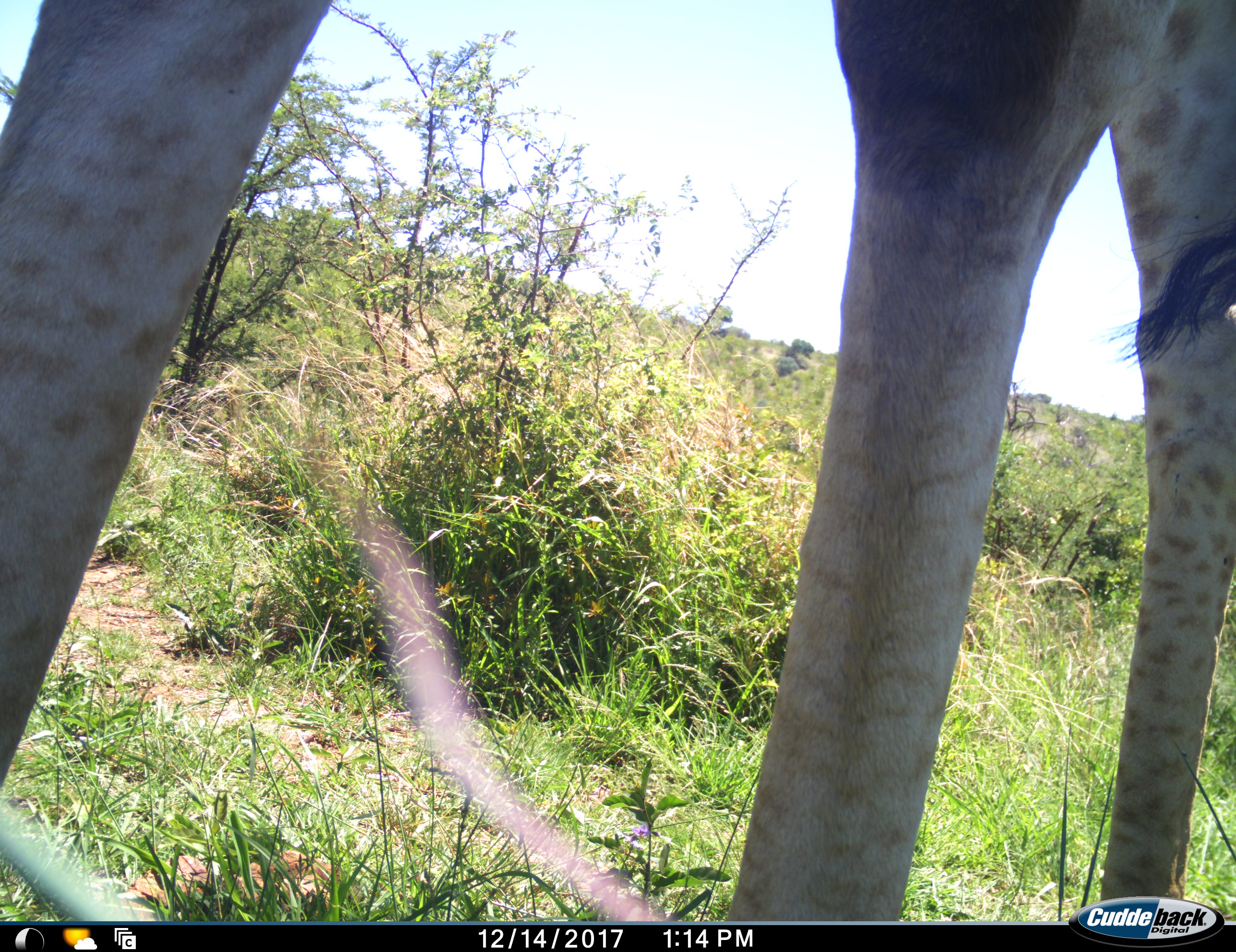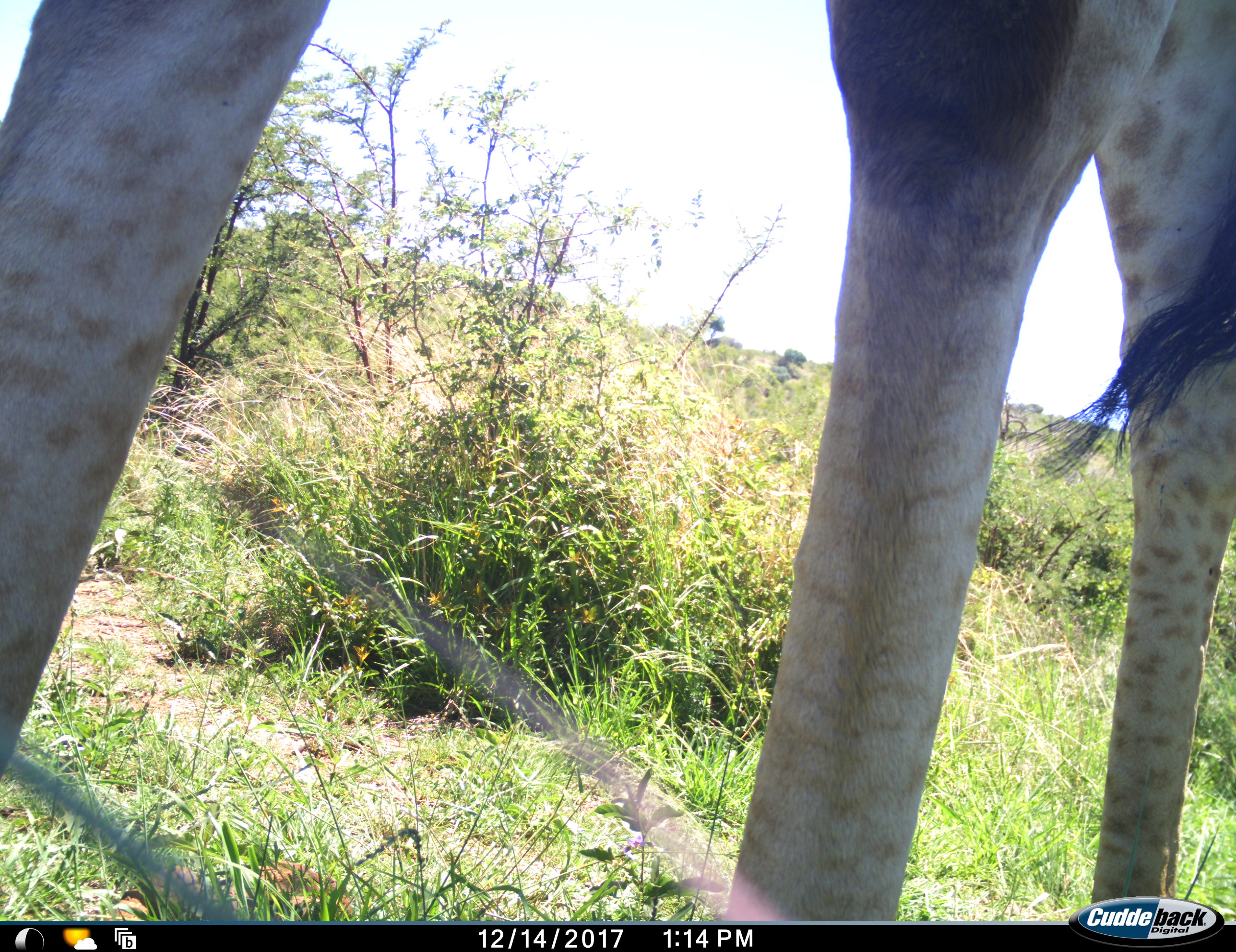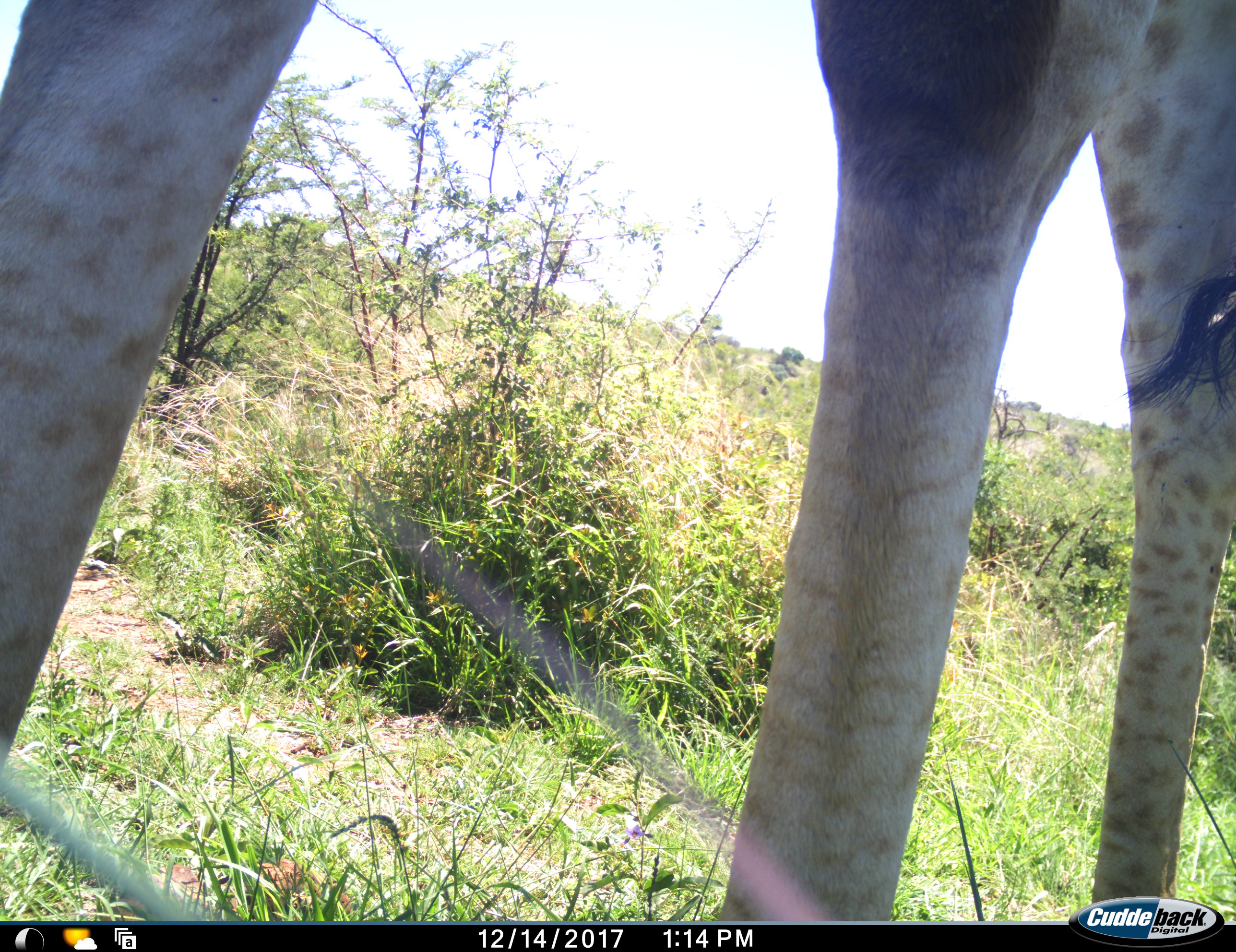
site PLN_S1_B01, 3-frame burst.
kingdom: Animalia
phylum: Chordata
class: Mammalia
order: Artiodactyla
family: Giraffidae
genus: Giraffa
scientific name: Giraffa camelopardalis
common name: giraffe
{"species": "giraffe (Giraffa camelopardalis)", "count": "1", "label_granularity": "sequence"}